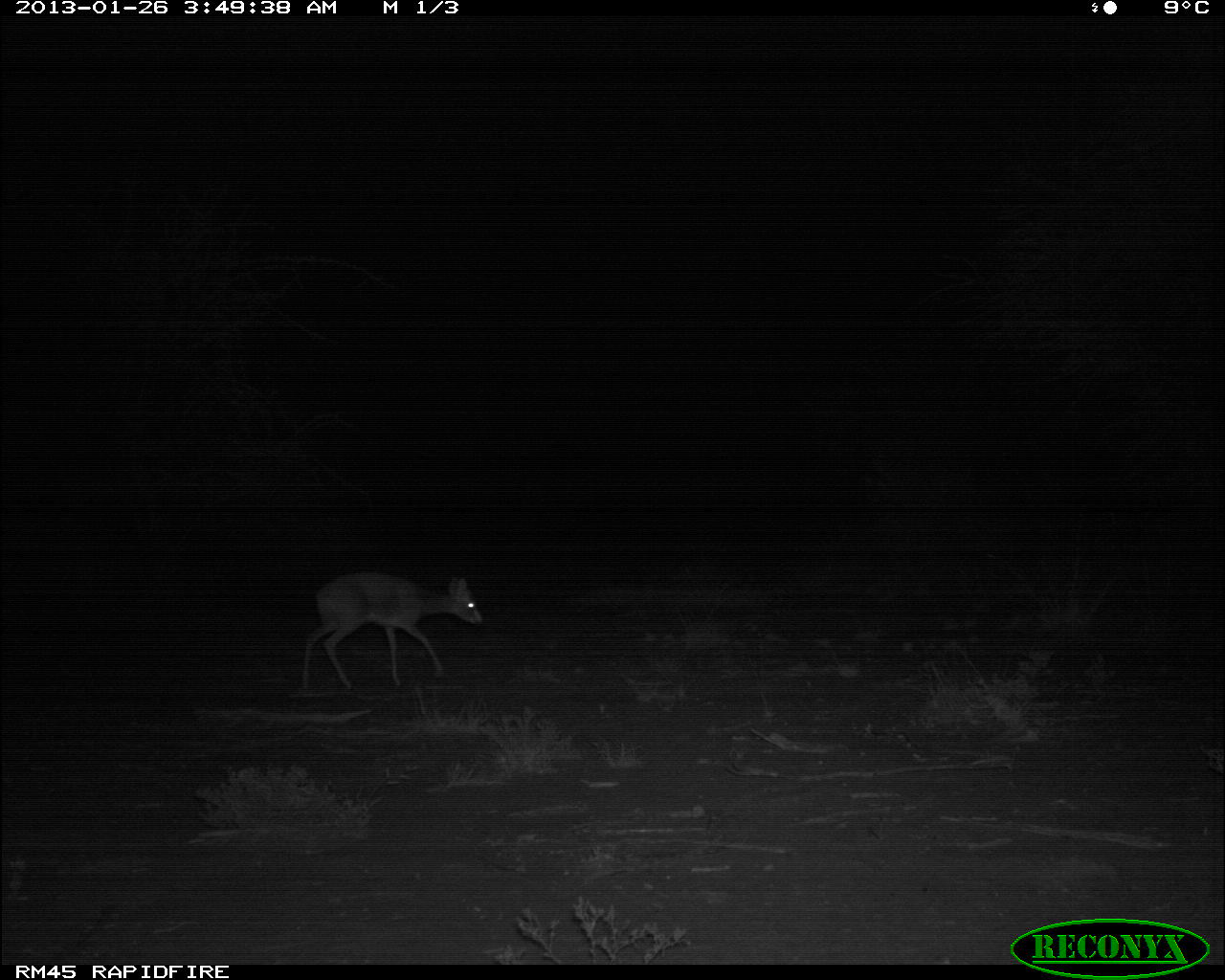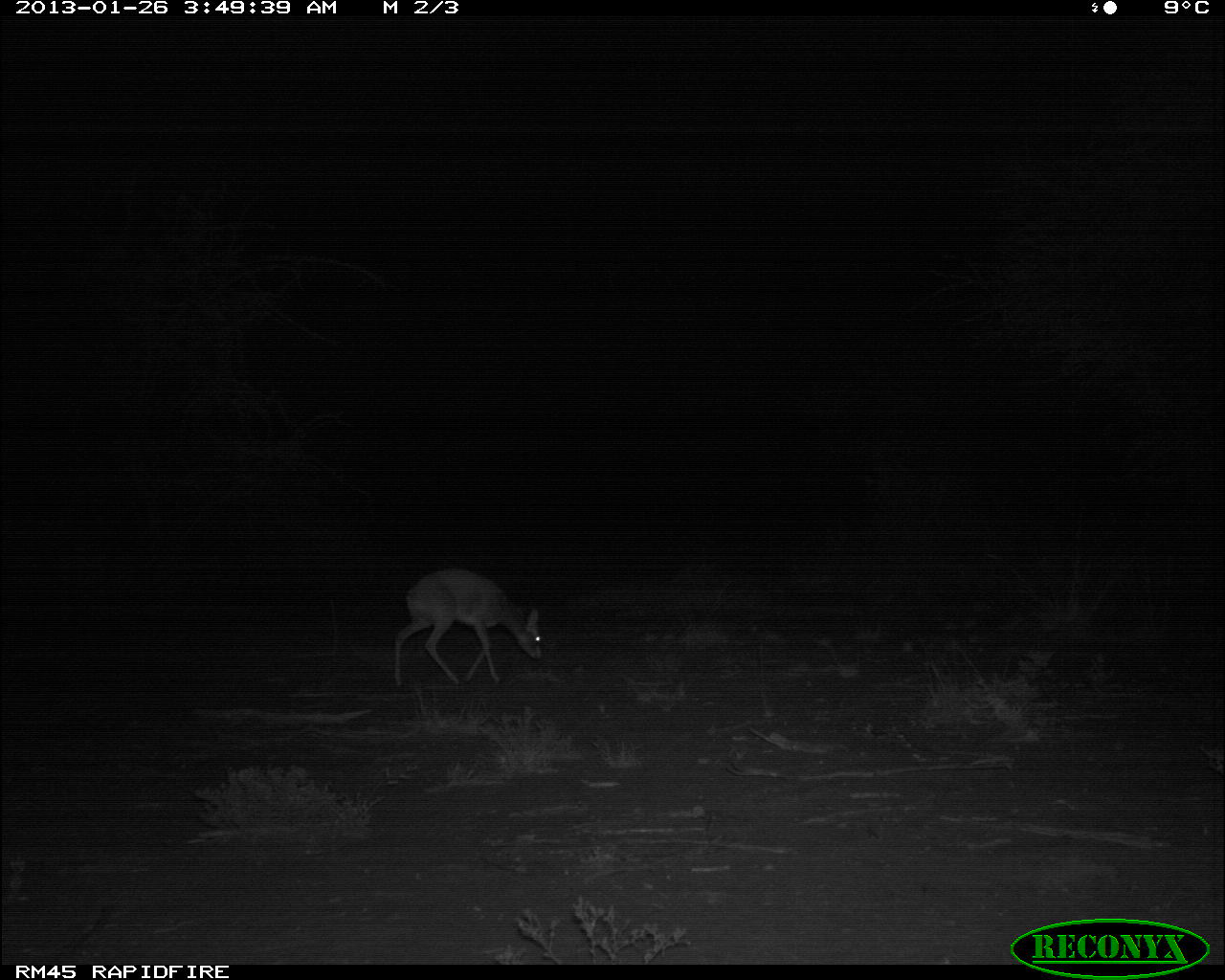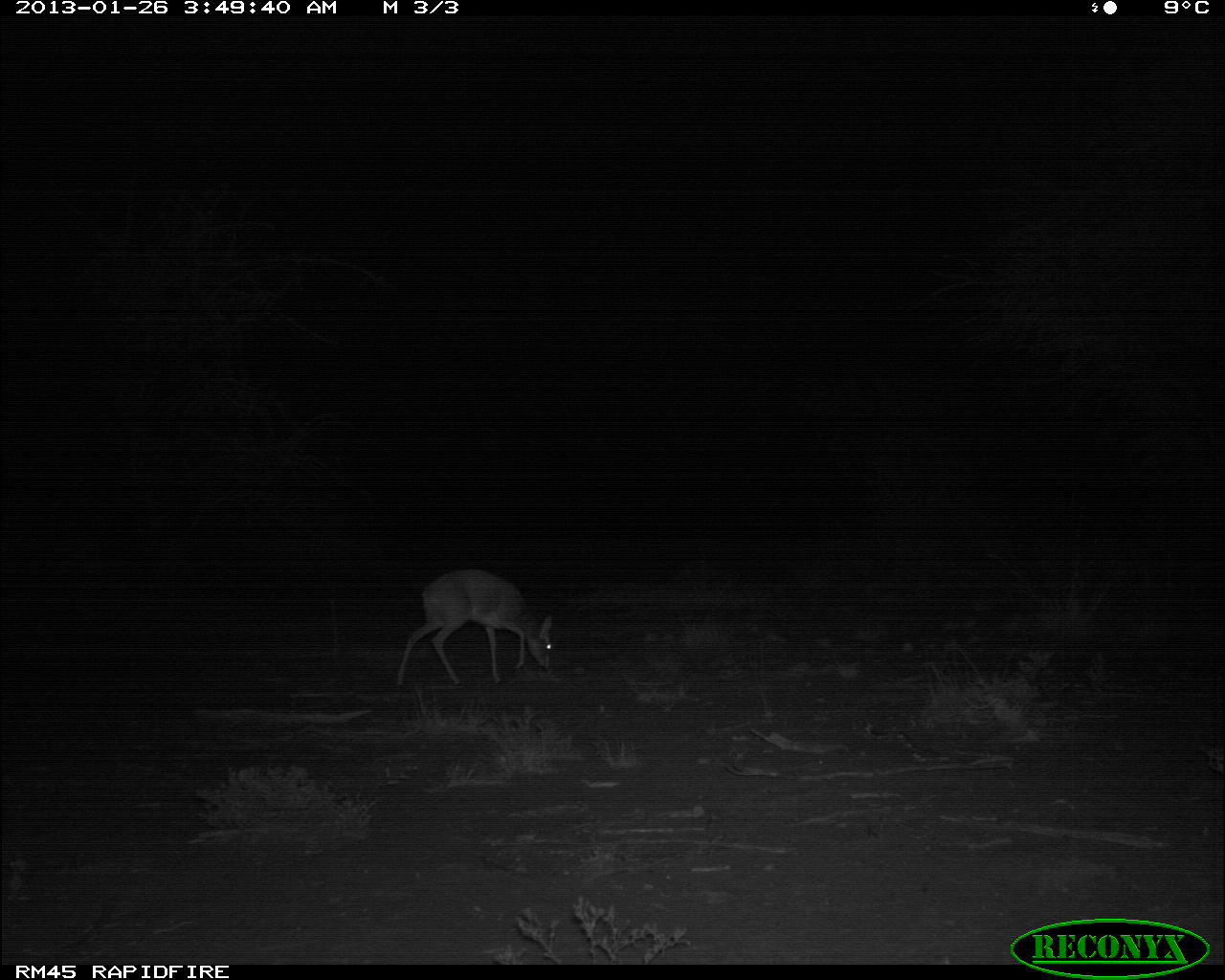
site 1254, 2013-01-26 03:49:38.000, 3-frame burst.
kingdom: Animalia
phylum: Chordata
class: Mammalia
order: Artiodactyla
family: Bovidae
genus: Madoqua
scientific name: Madoqua guentheri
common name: günther's dik-dik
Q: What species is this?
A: Madoqua guentheri (günther's dik-dik).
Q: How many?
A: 1.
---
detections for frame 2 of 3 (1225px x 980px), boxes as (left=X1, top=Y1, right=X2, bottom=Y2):
madoqua guentheri: (left=394, top=570, right=542, bottom=685)